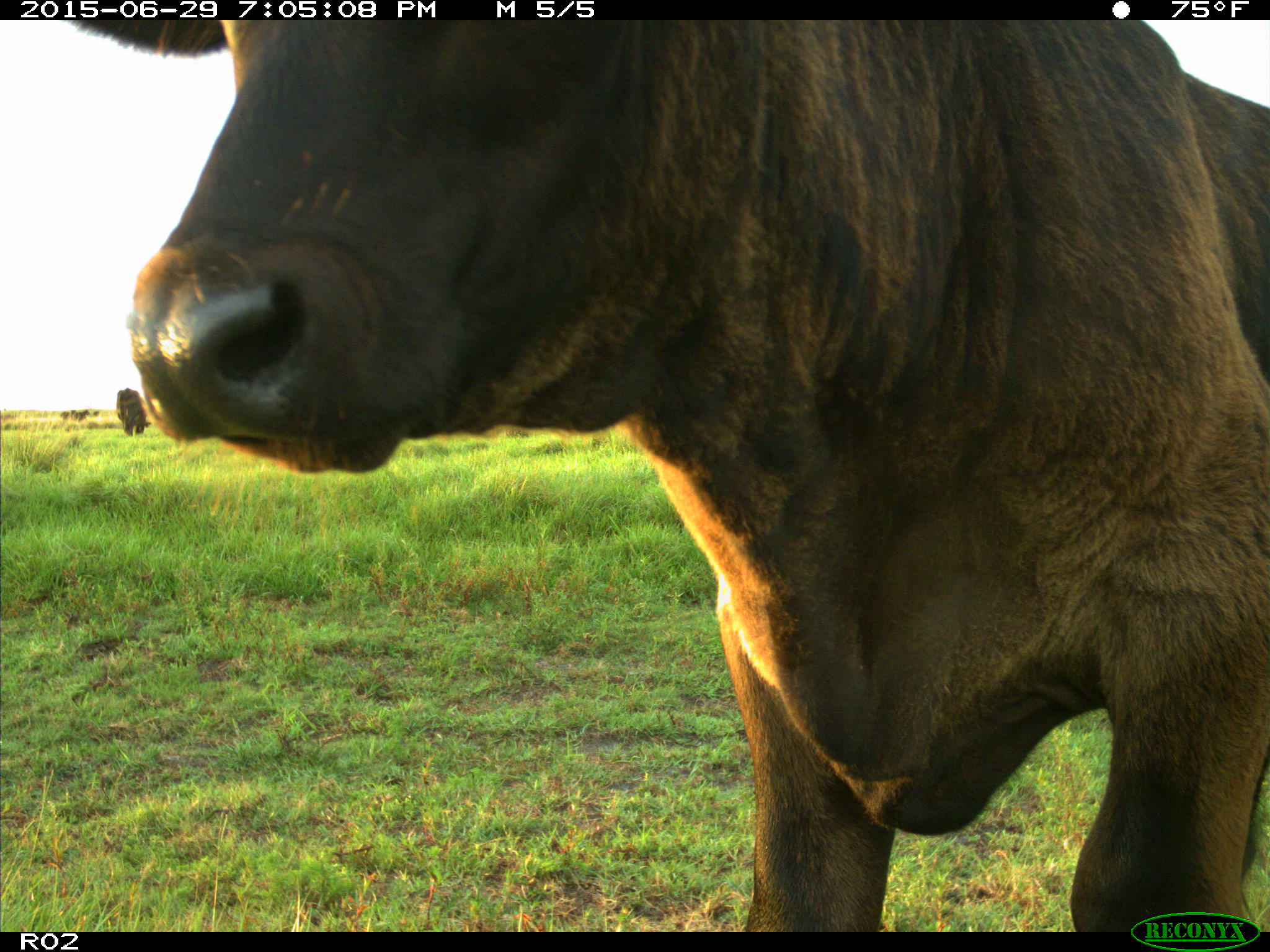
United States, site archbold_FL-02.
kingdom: Animalia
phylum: Chordata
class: Mammalia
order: Artiodactyla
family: Bovidae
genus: Bos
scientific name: Bos taurus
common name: domestic cow